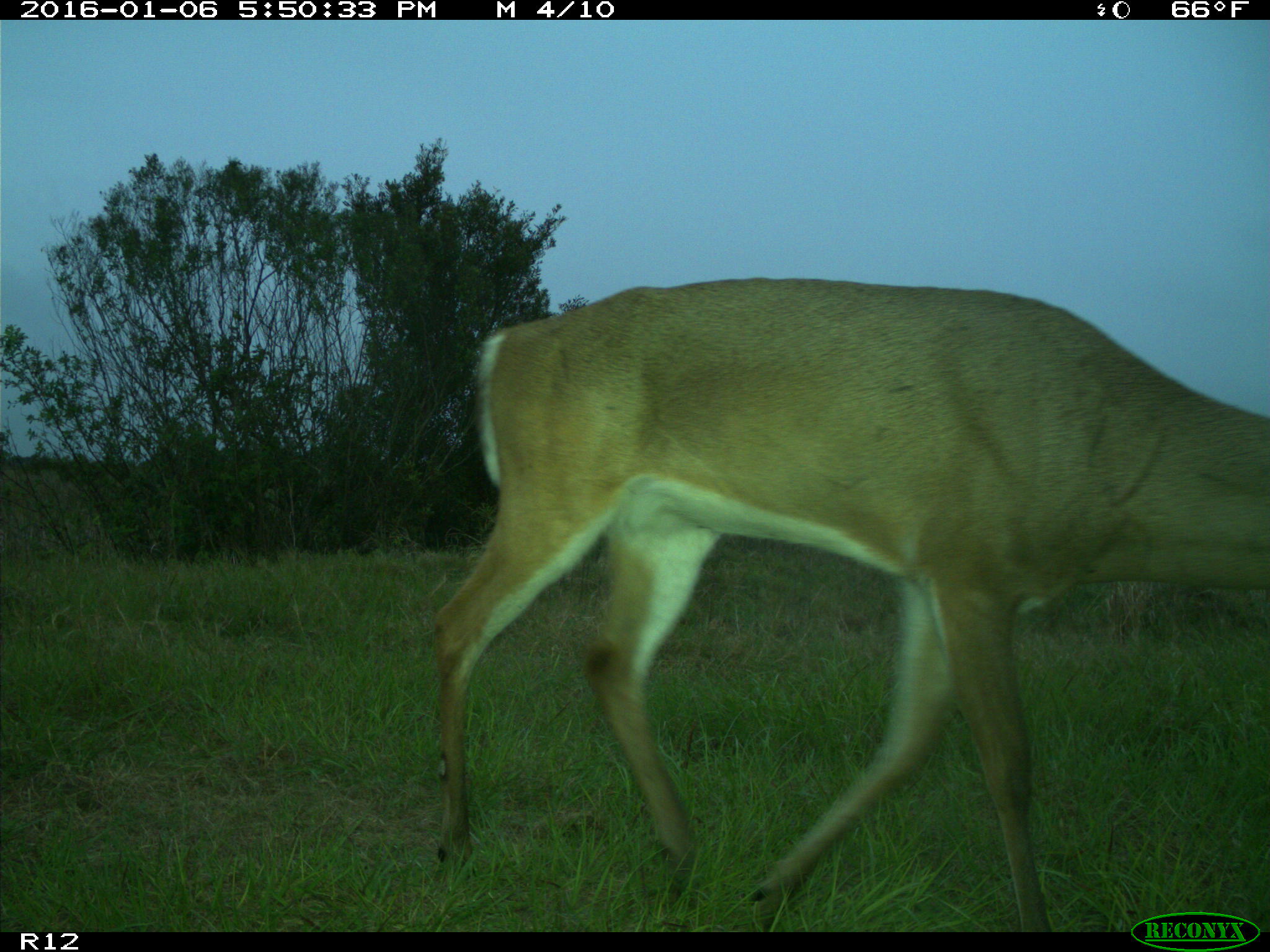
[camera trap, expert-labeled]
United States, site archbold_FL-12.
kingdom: Animalia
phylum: Chordata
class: Mammalia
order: Artiodactyla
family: Cervidae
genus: Odocoileus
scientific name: Odocoileus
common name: deer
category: unidentified deer